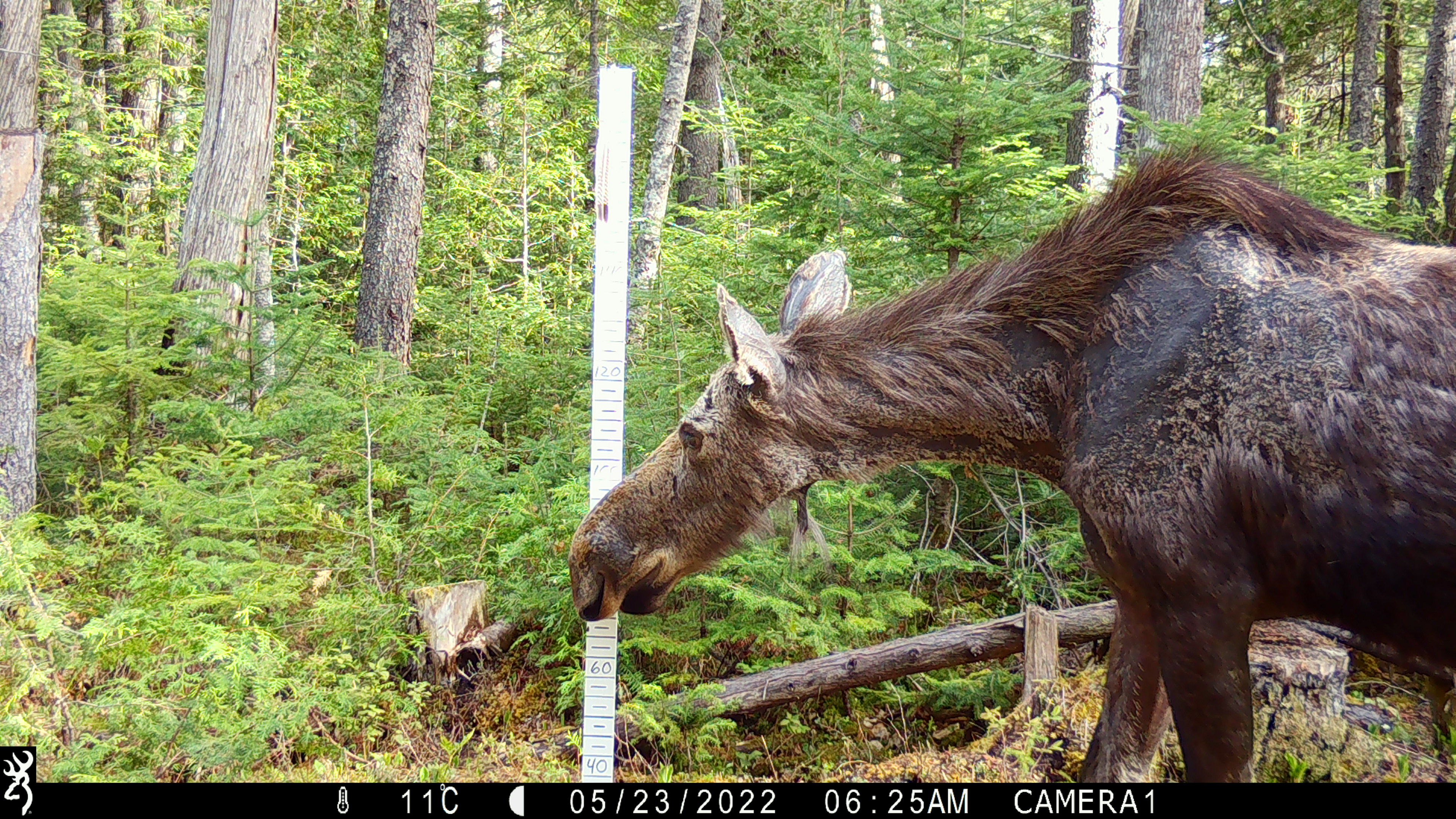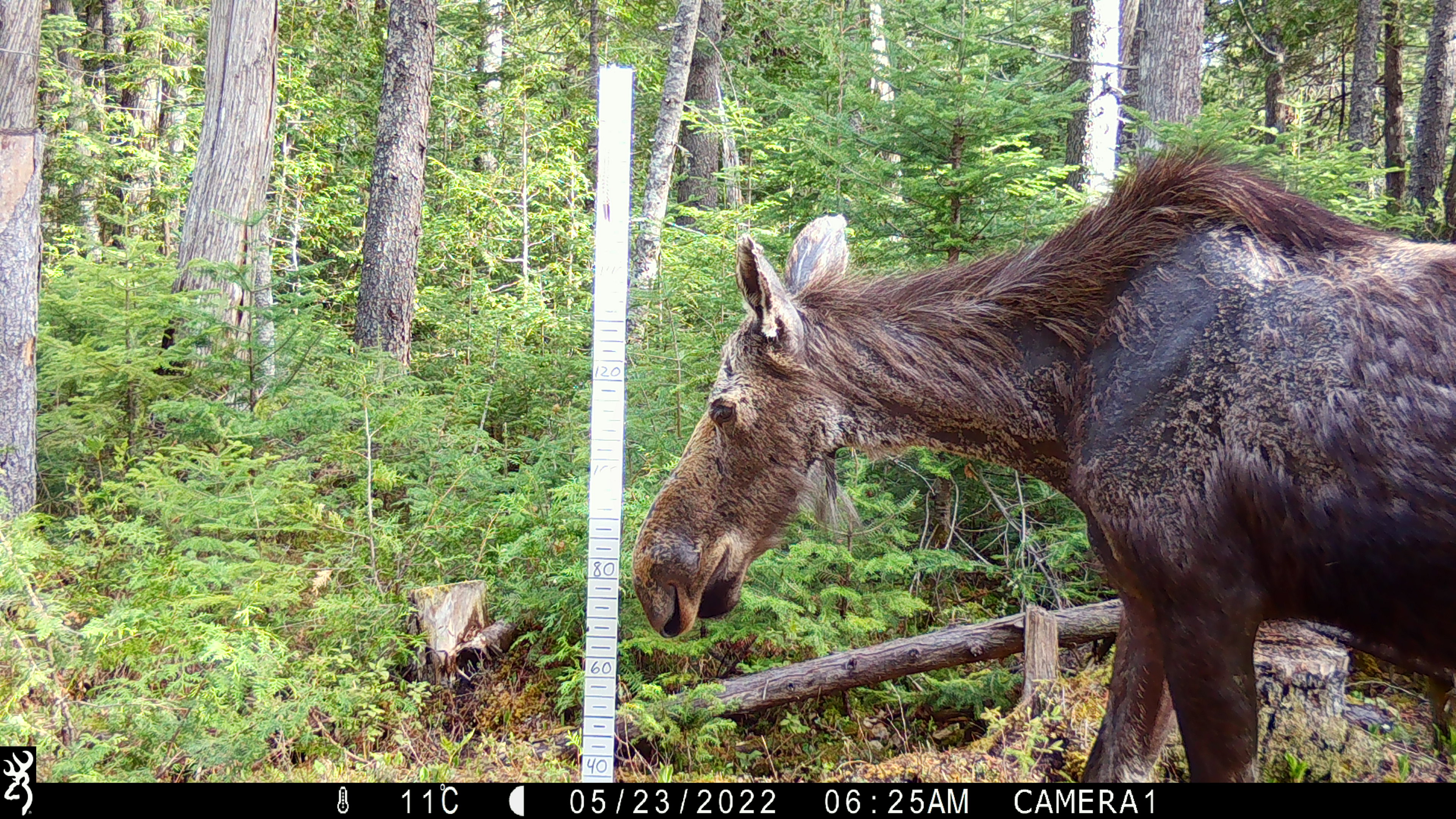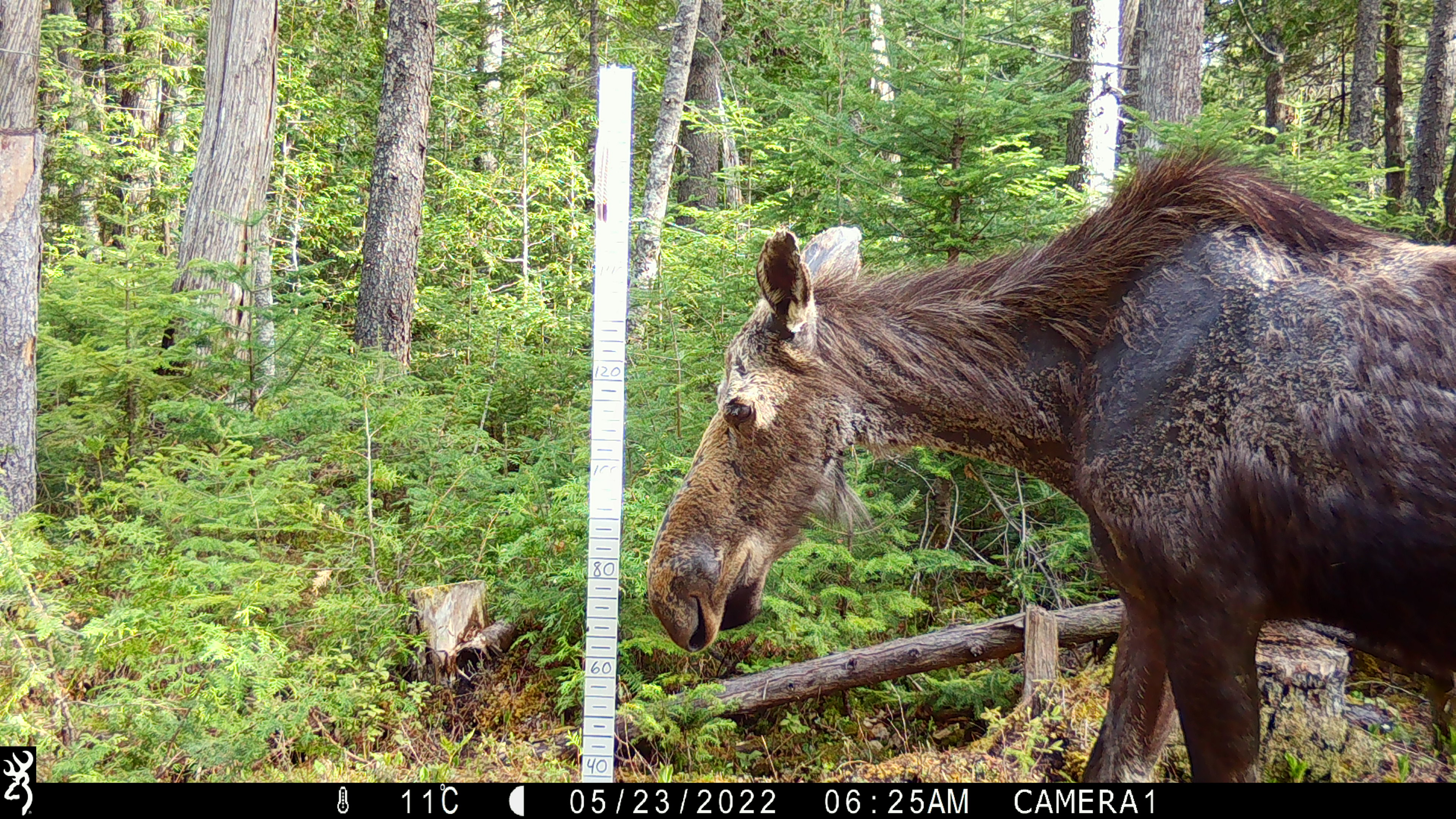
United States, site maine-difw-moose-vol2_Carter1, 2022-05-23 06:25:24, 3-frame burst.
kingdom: Animalia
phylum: Chordata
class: Mammalia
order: Artiodactyla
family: Cervidae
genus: Alces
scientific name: Alces alces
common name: moose